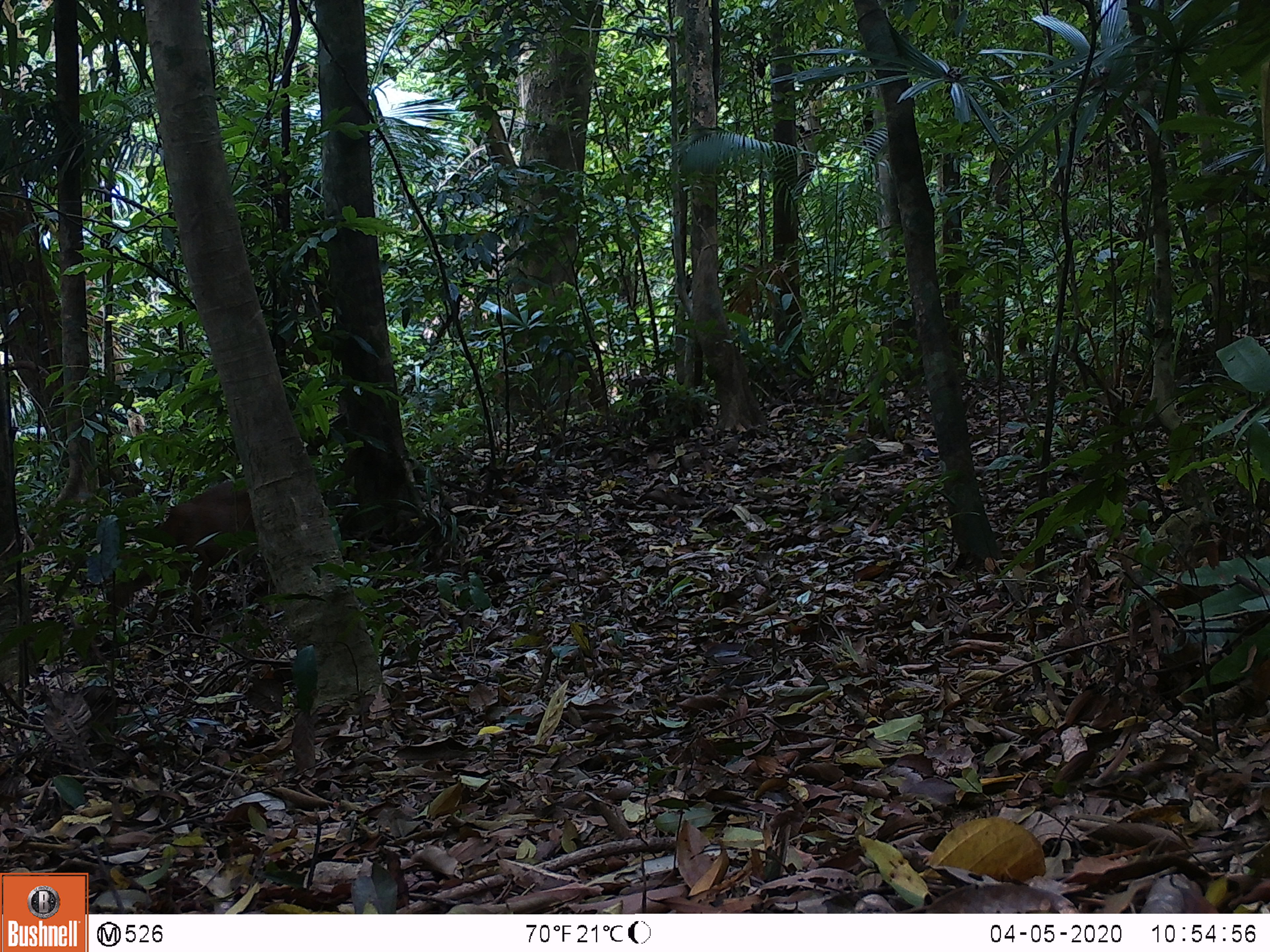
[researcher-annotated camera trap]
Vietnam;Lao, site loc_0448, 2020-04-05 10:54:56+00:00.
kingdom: Animalia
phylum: Chordata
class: Mammalia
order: Artiodactyla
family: Cervidae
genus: Muntiacus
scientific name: Muntiacus vuquangensis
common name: large-antlered muntjac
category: large antlered muntjac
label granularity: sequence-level